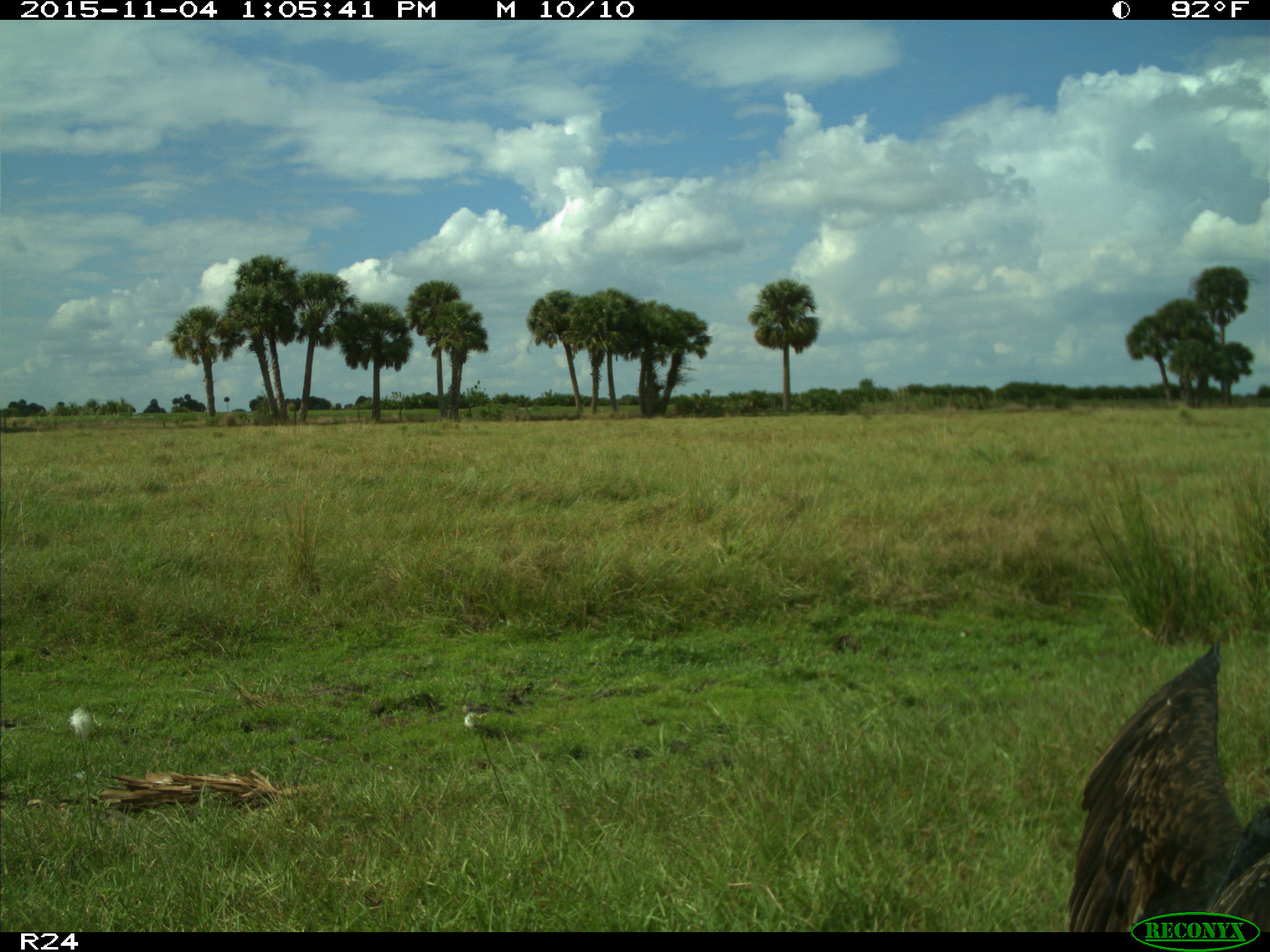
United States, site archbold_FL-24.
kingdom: Animalia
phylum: Chordata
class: Aves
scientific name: Aves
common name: birds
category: unidentified bird